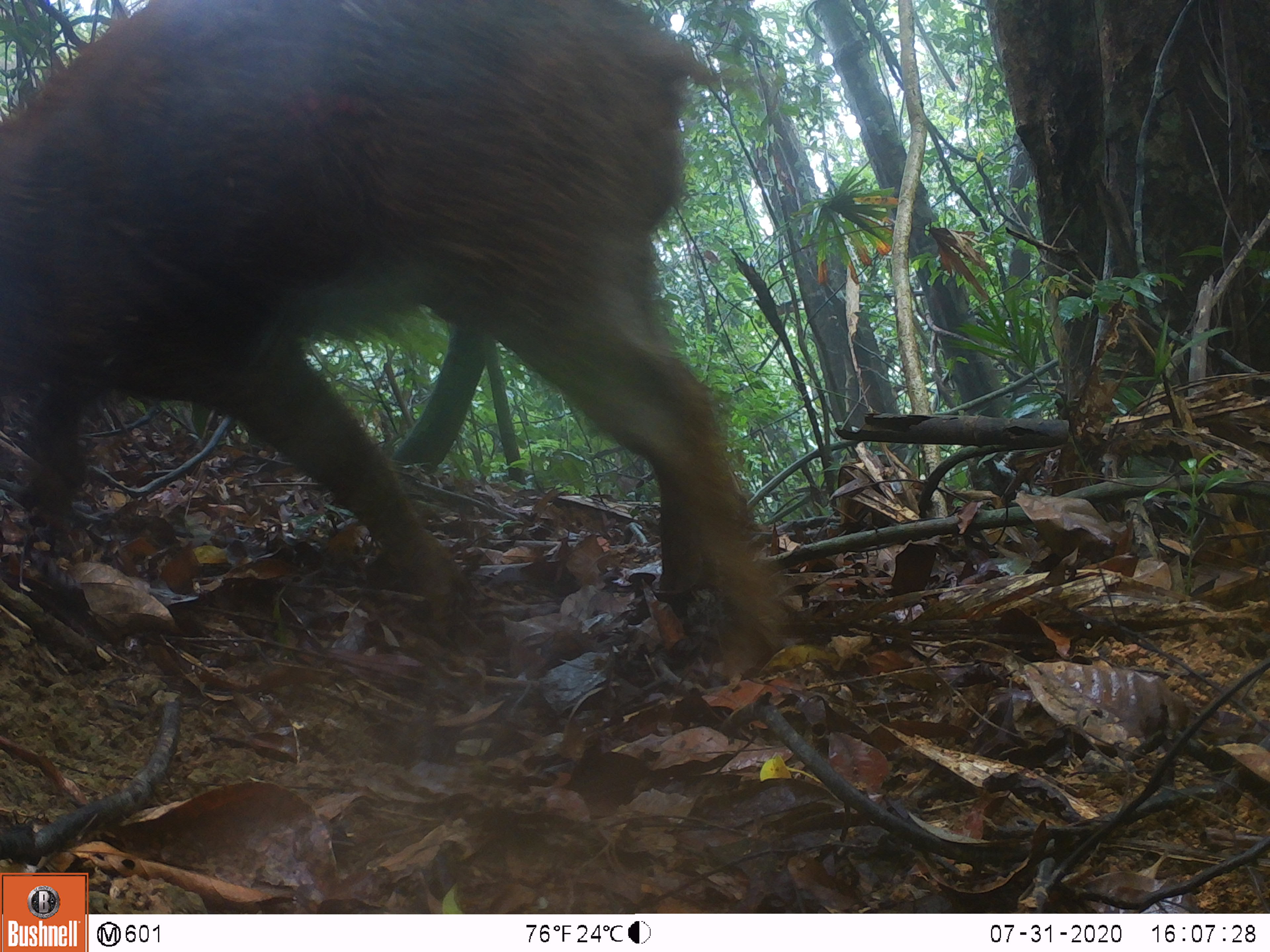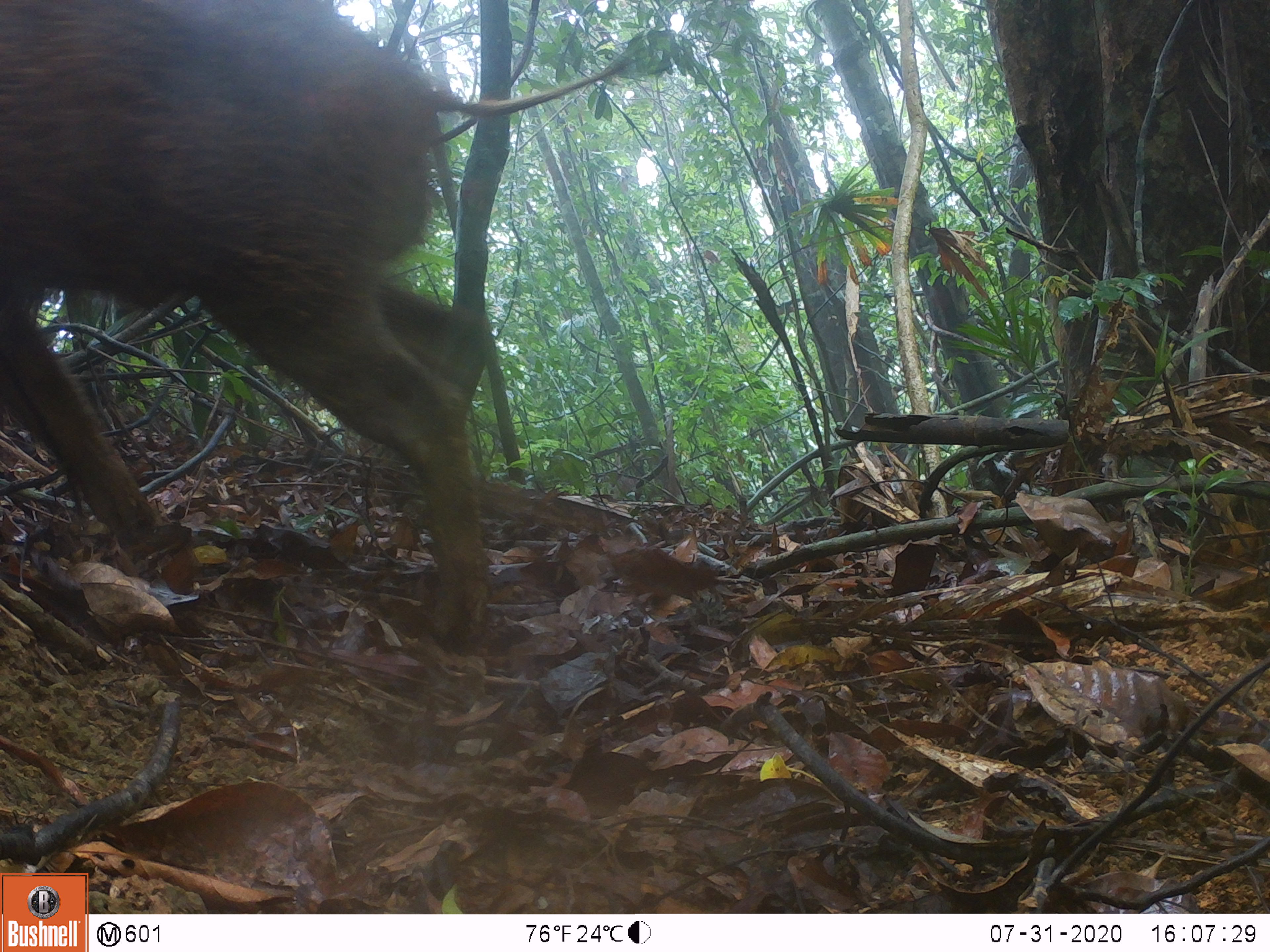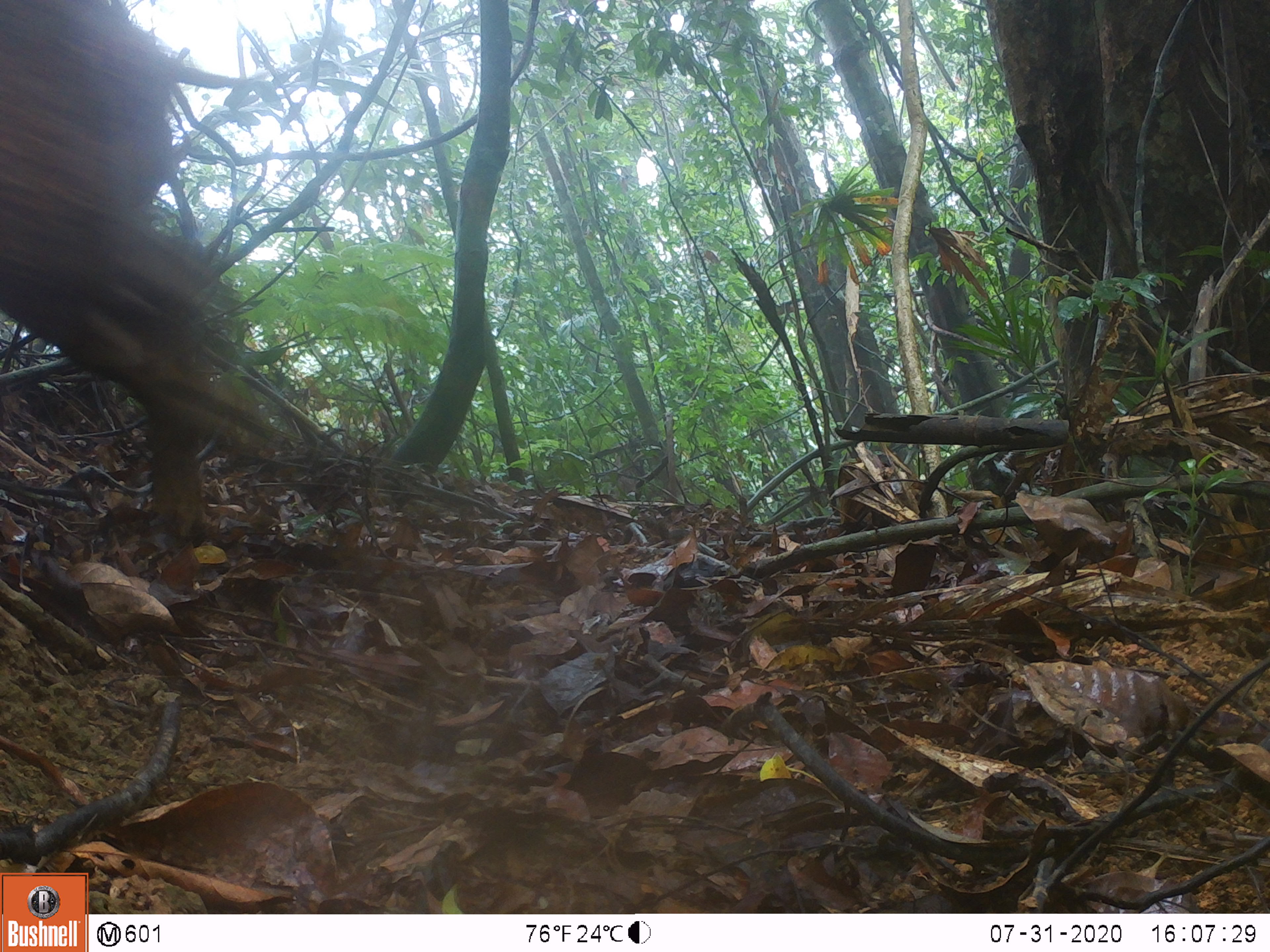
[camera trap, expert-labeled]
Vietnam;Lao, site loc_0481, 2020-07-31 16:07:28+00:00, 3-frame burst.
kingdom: Animalia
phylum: Chordata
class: Mammalia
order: Artiodactyla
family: Suidae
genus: Sus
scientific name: Sus scrofa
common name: eurasian wild pig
Eurasian wild pig (Sus scrofa). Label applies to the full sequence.